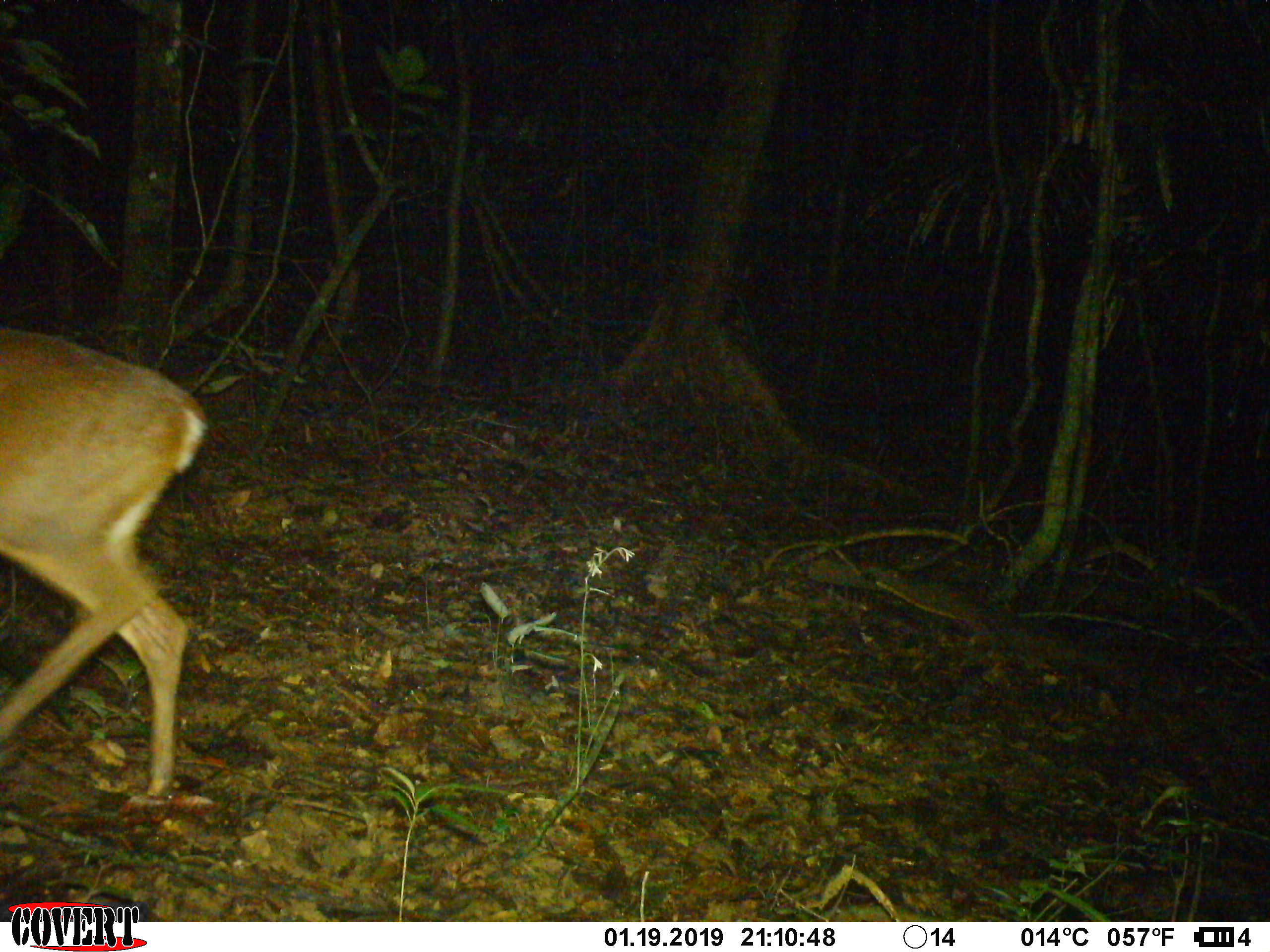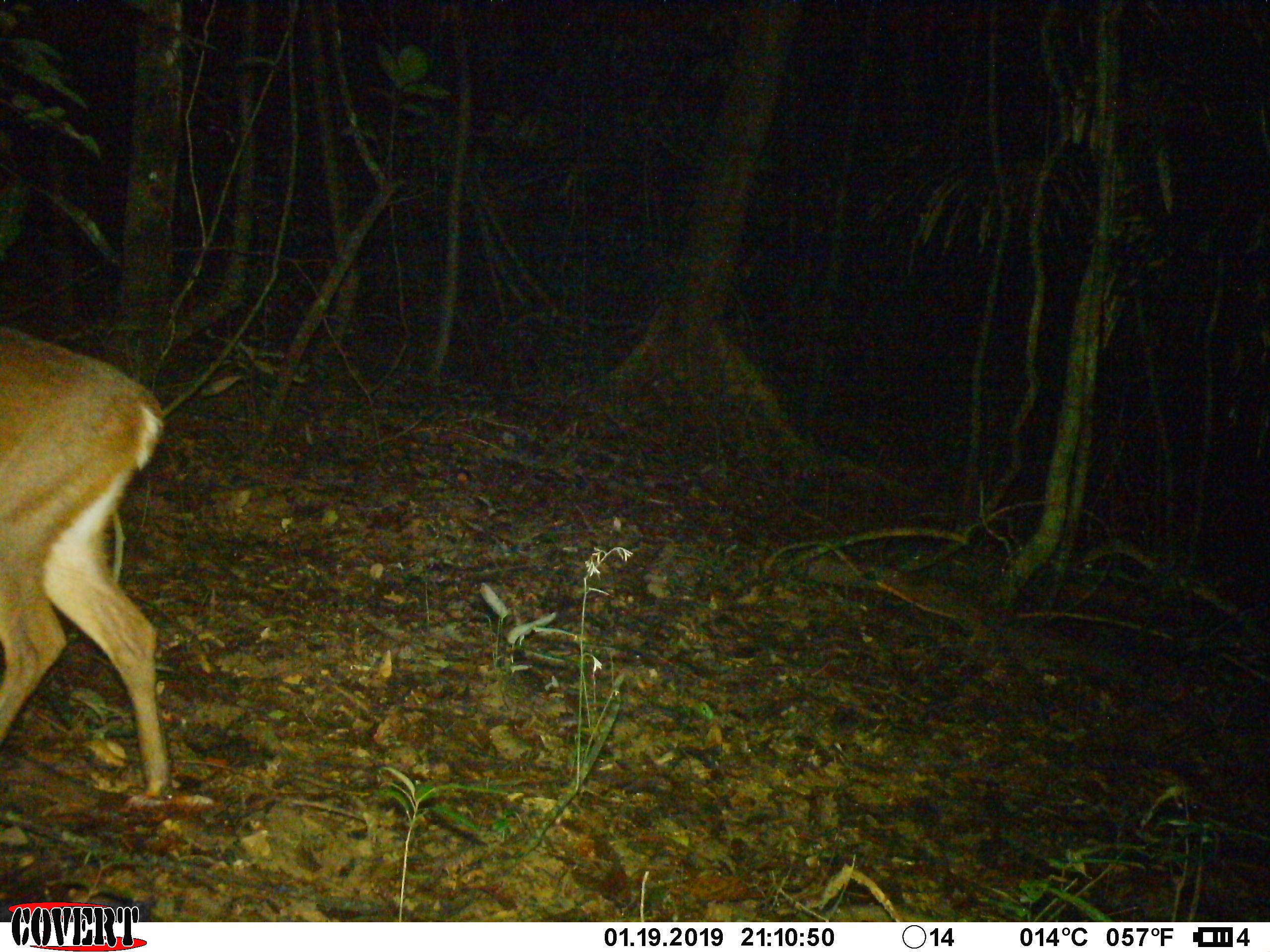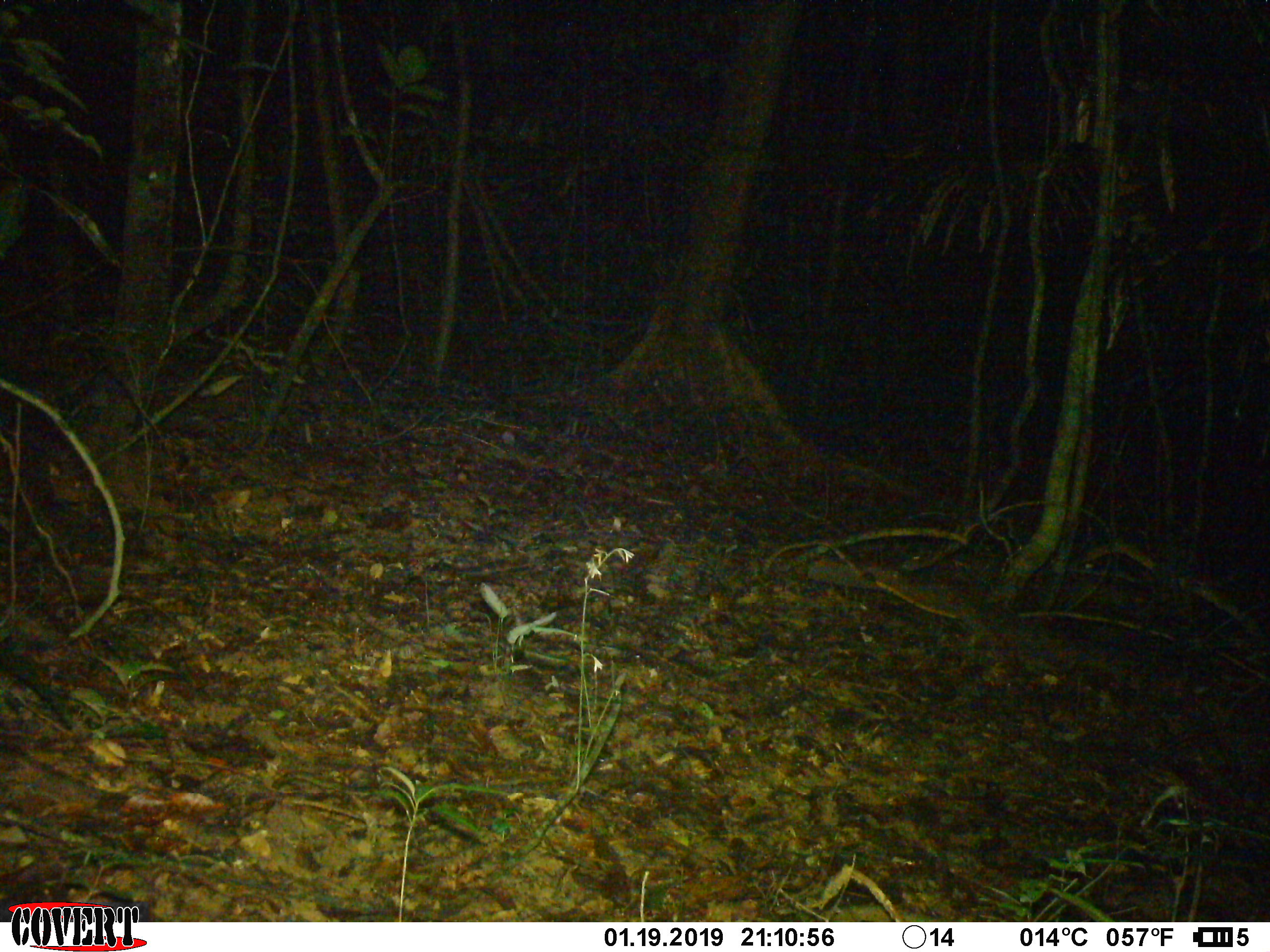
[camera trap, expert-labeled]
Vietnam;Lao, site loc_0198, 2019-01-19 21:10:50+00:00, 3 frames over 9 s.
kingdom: Animalia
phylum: Chordata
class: Mammalia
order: Artiodactyla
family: Cervidae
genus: Muntiacus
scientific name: Muntiacus vuquangensis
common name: large-antlered muntjac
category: large antlered muntjac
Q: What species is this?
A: Large antlered muntjac (large-antlered muntjac) (Muntiacus vuquangensis).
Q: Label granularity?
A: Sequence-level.